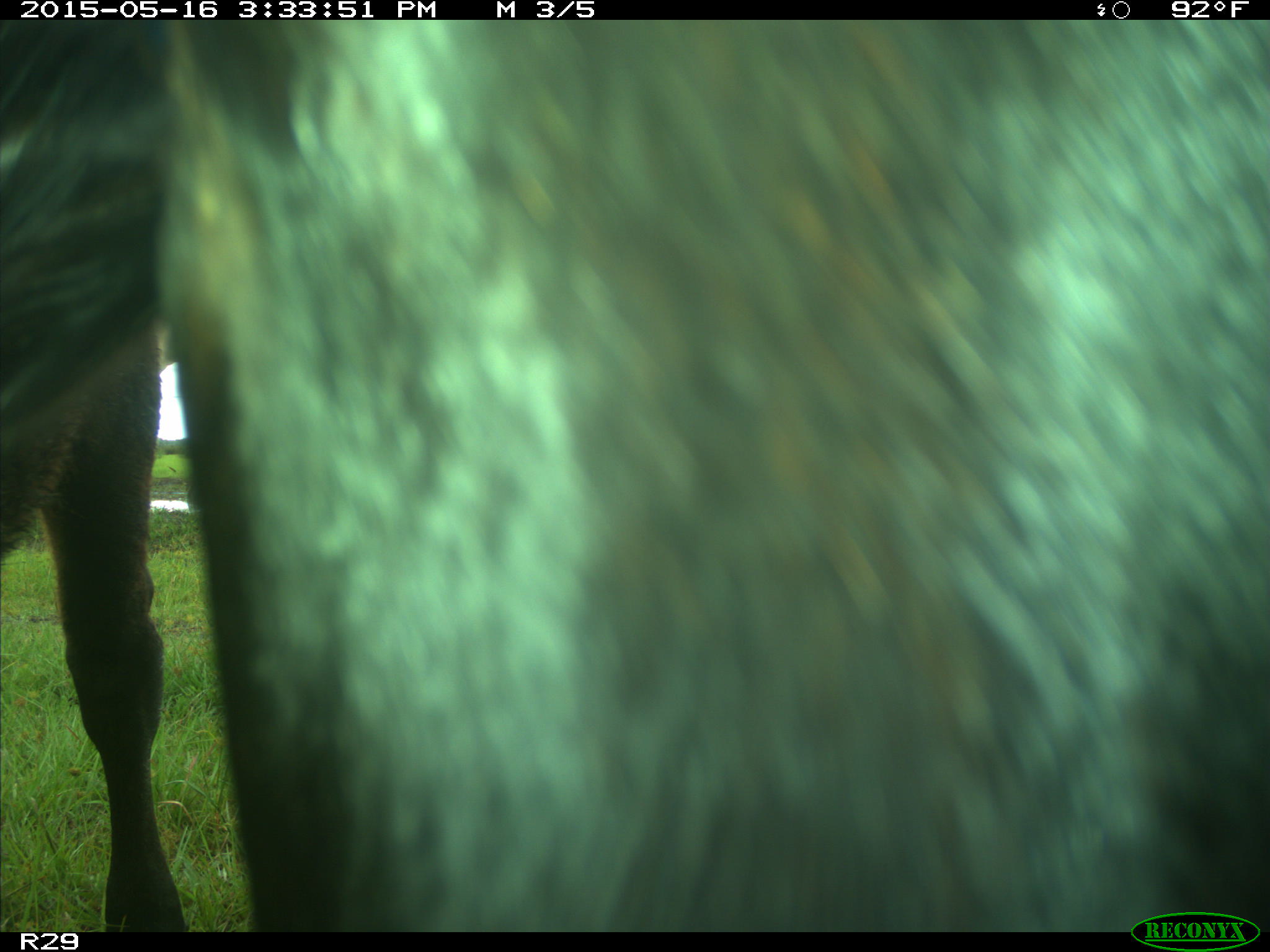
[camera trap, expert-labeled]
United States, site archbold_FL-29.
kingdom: Animalia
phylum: Chordata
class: Mammalia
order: Artiodactyla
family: Bovidae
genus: Bos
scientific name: Bos taurus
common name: domestic cow